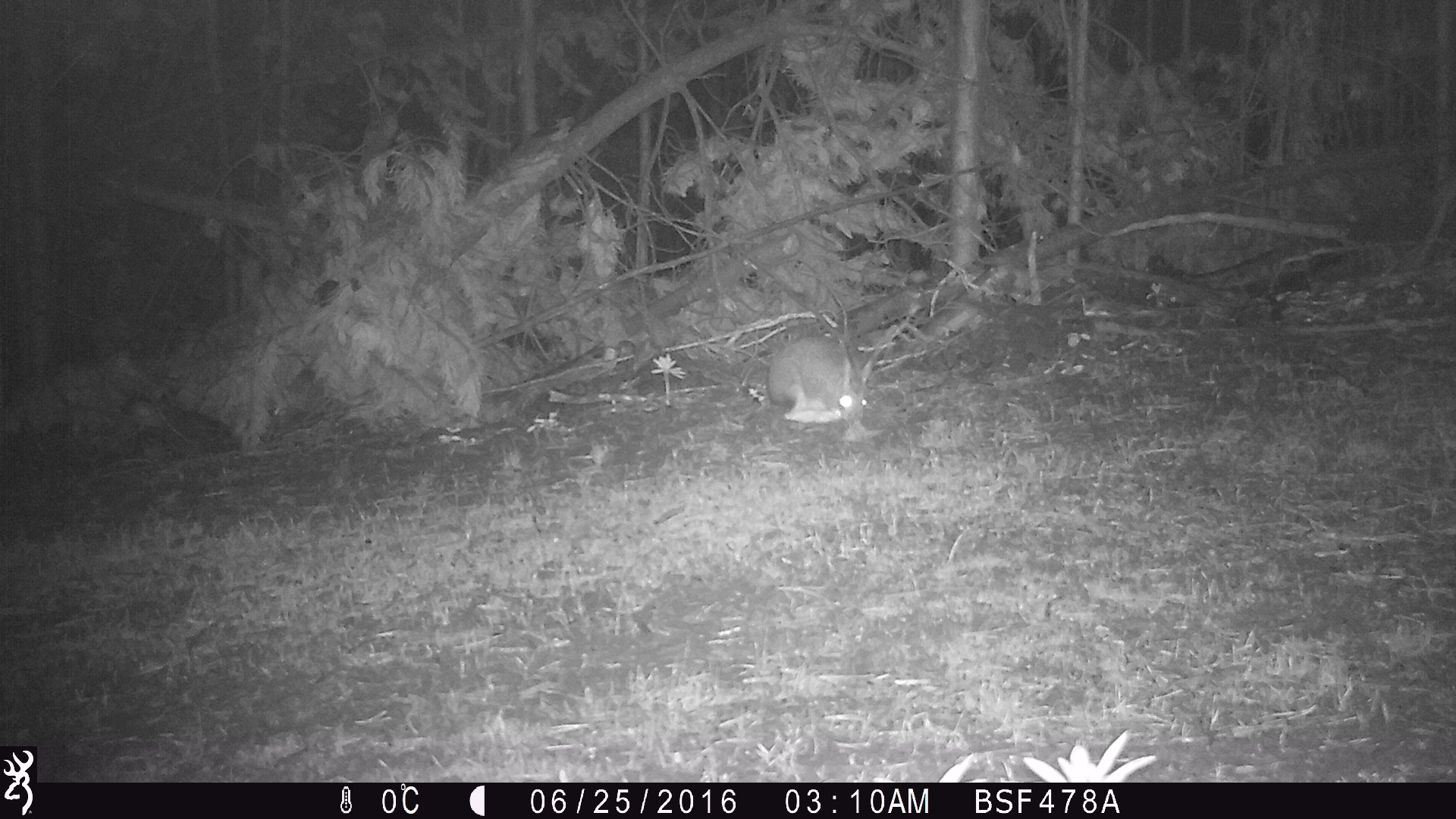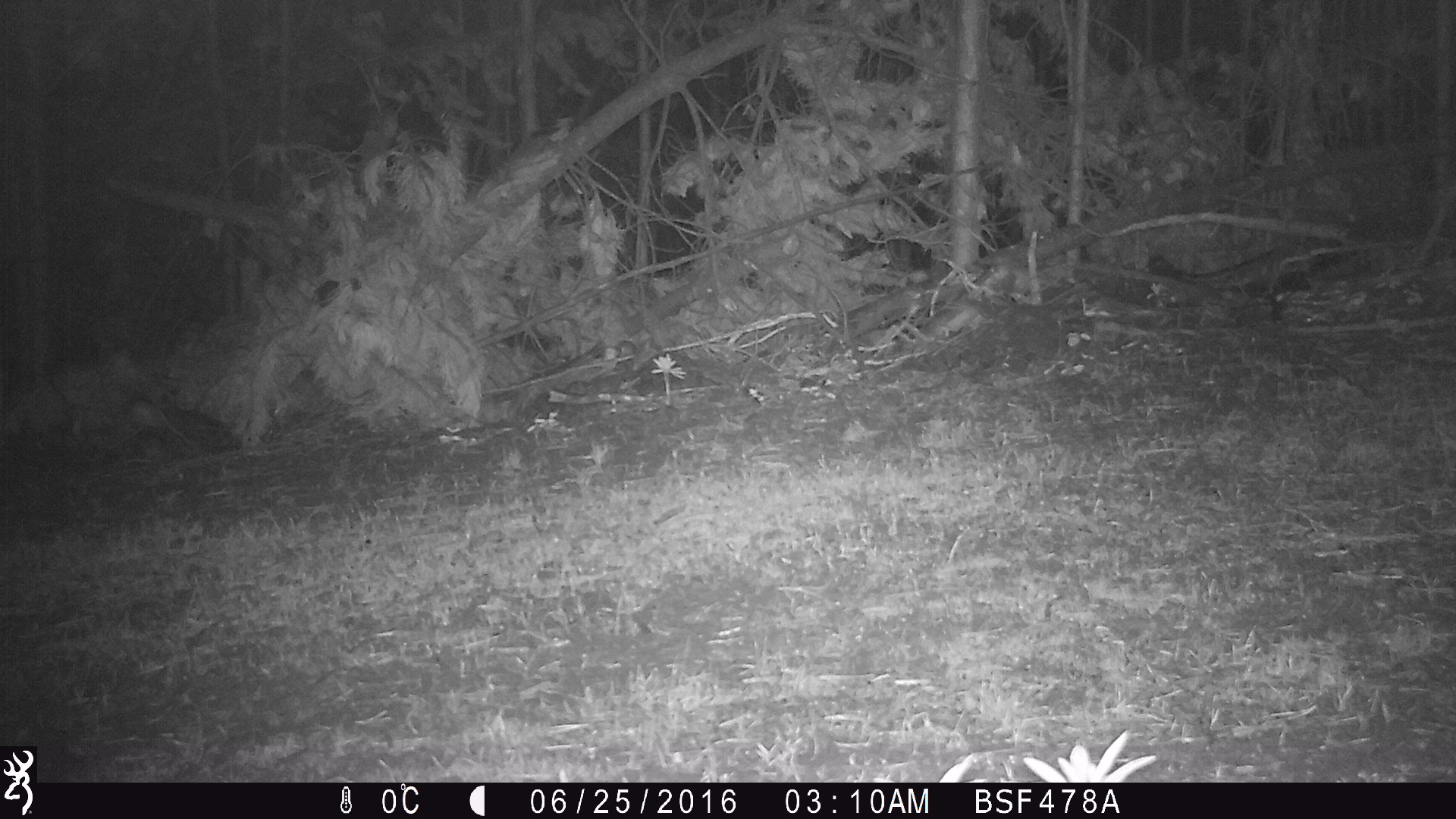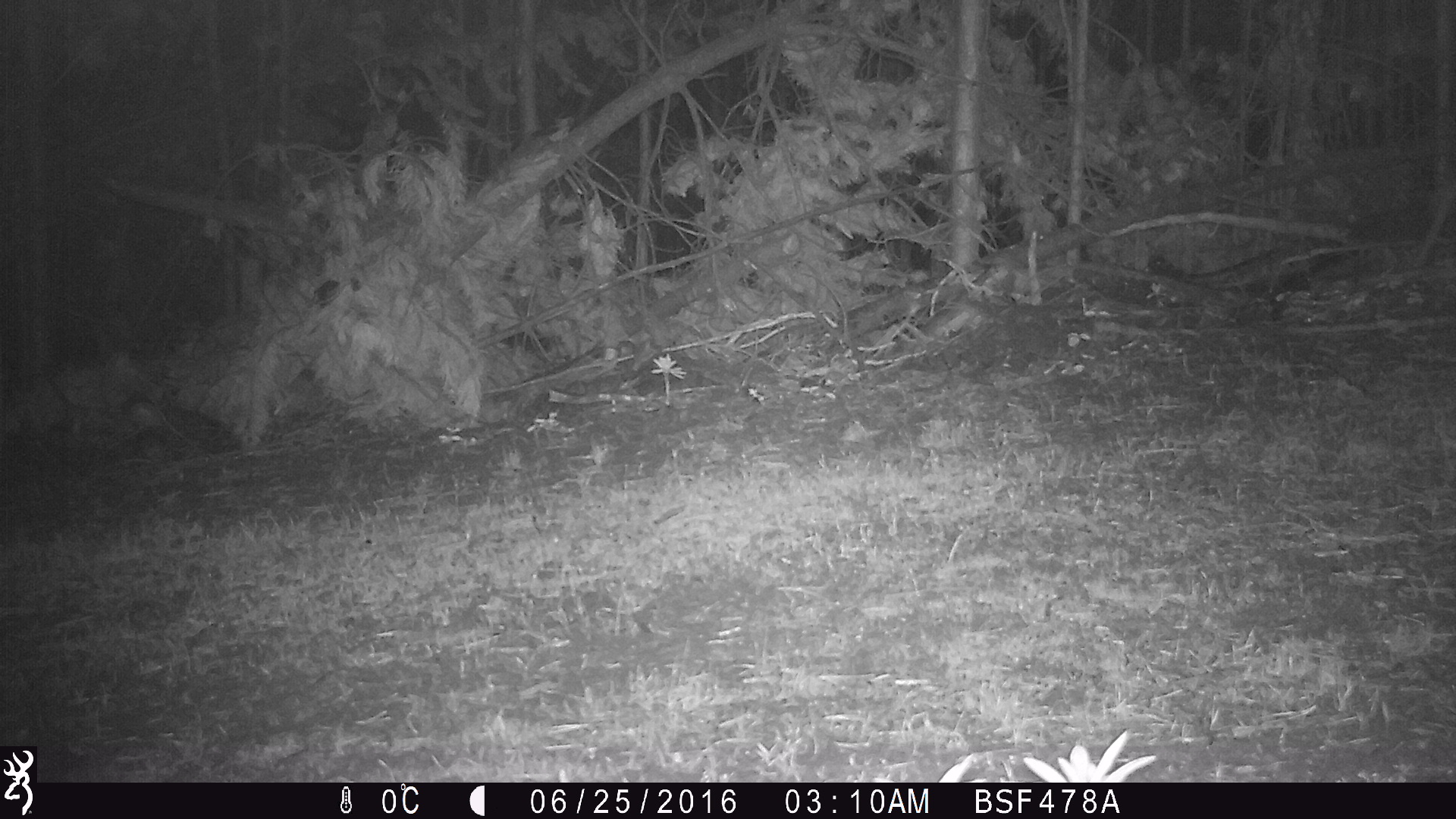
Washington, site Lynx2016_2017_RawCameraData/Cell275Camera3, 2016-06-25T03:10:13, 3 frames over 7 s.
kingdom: Animalia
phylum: Chordata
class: Mammalia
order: Lagomorpha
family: Leporidae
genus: Lepus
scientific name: Lepus americanus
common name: snowshoe hare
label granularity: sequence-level